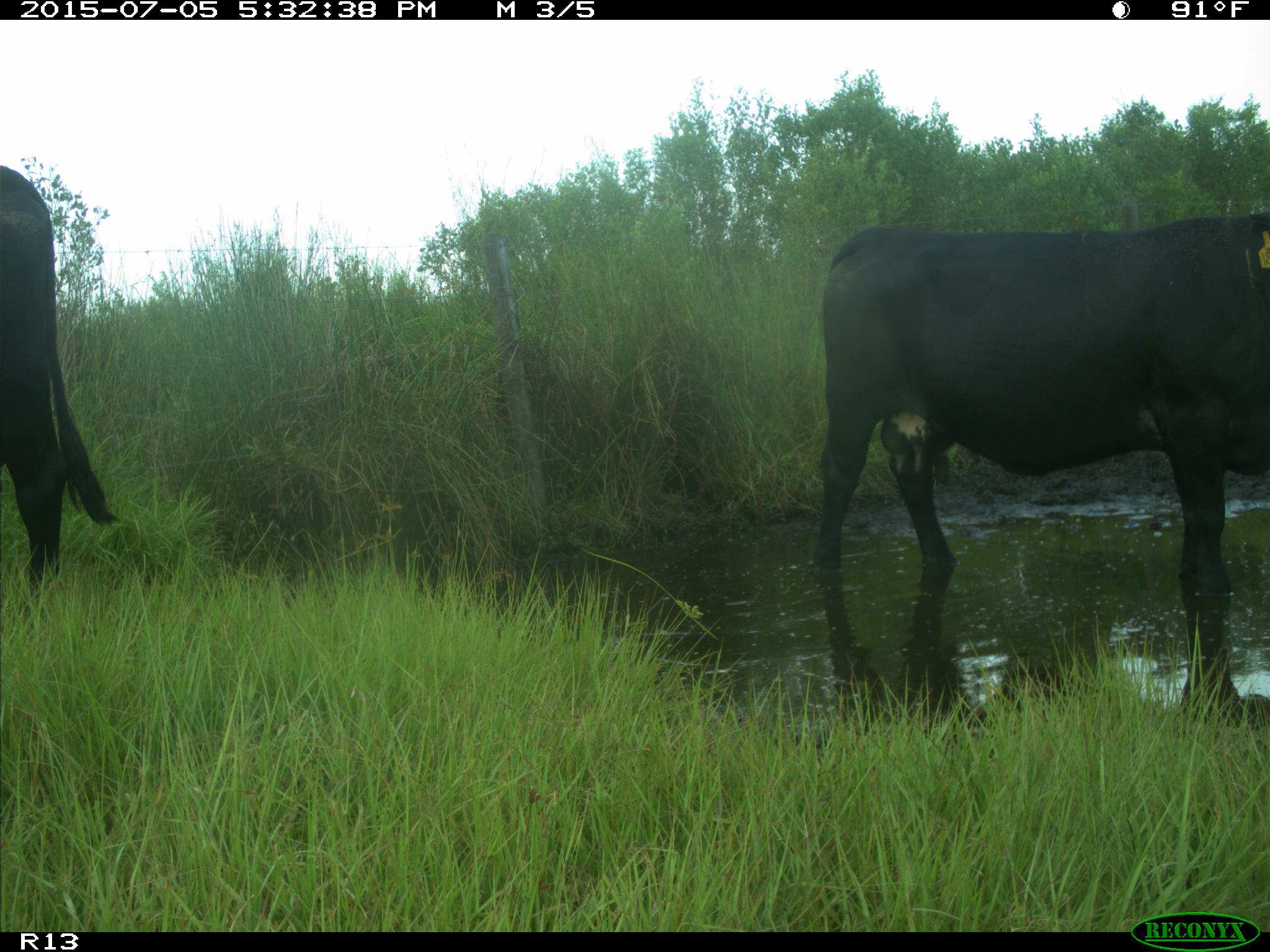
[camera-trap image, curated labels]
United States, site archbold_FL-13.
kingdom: Animalia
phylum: Chordata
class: Mammalia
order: Artiodactyla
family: Bovidae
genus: Bos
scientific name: Bos taurus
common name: domestic cow